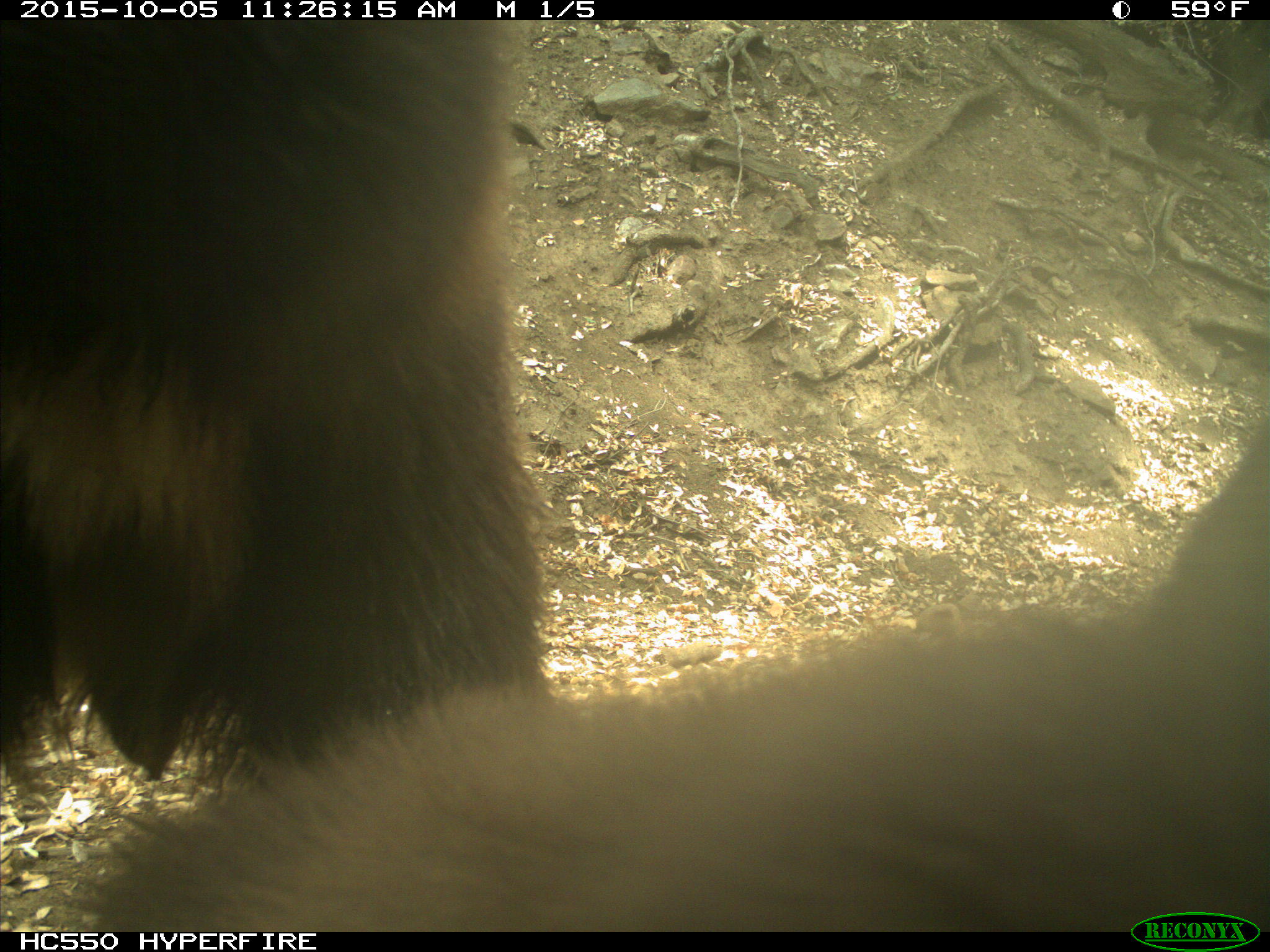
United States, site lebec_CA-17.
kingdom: Animalia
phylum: Chordata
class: Mammalia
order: Carnivora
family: Ursidae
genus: Ursus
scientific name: Ursus americanus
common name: american black bear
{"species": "Ursus americanus (american black bear)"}